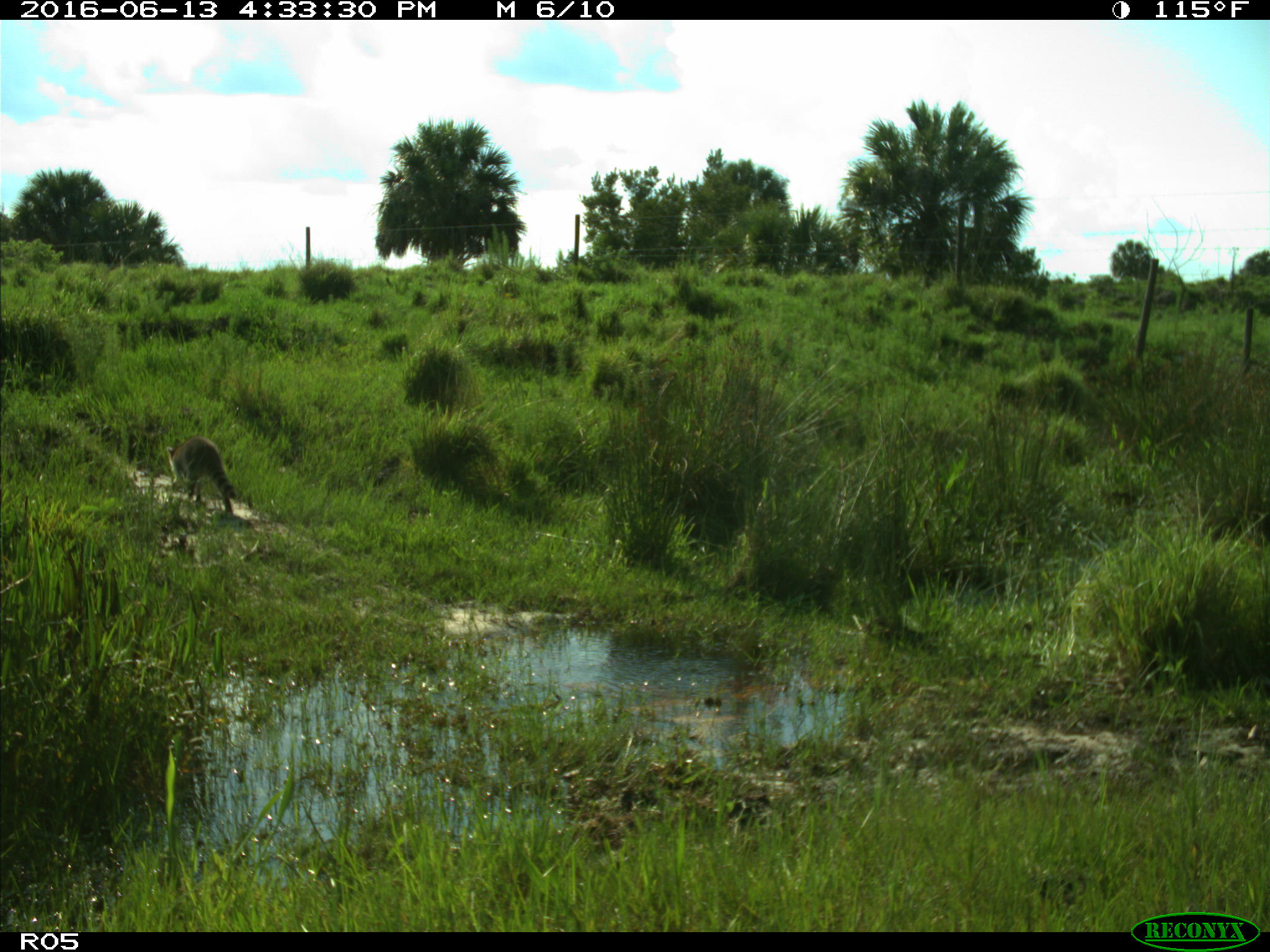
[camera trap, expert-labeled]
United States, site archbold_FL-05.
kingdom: Animalia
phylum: Chordata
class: Mammalia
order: Carnivora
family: Procyonidae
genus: Procyon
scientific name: Procyon lotor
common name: common raccoon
Procyon lotor (common raccoon).